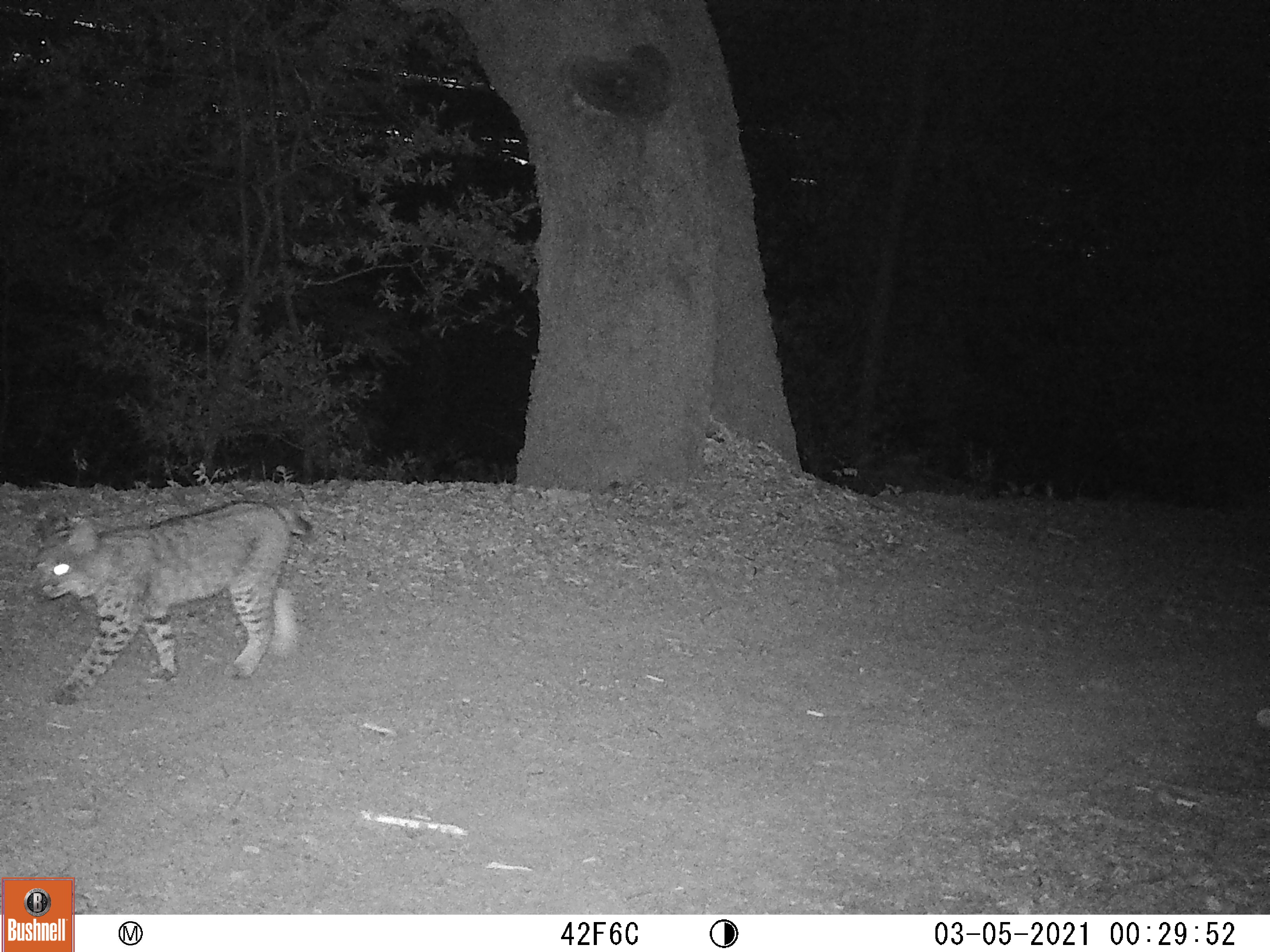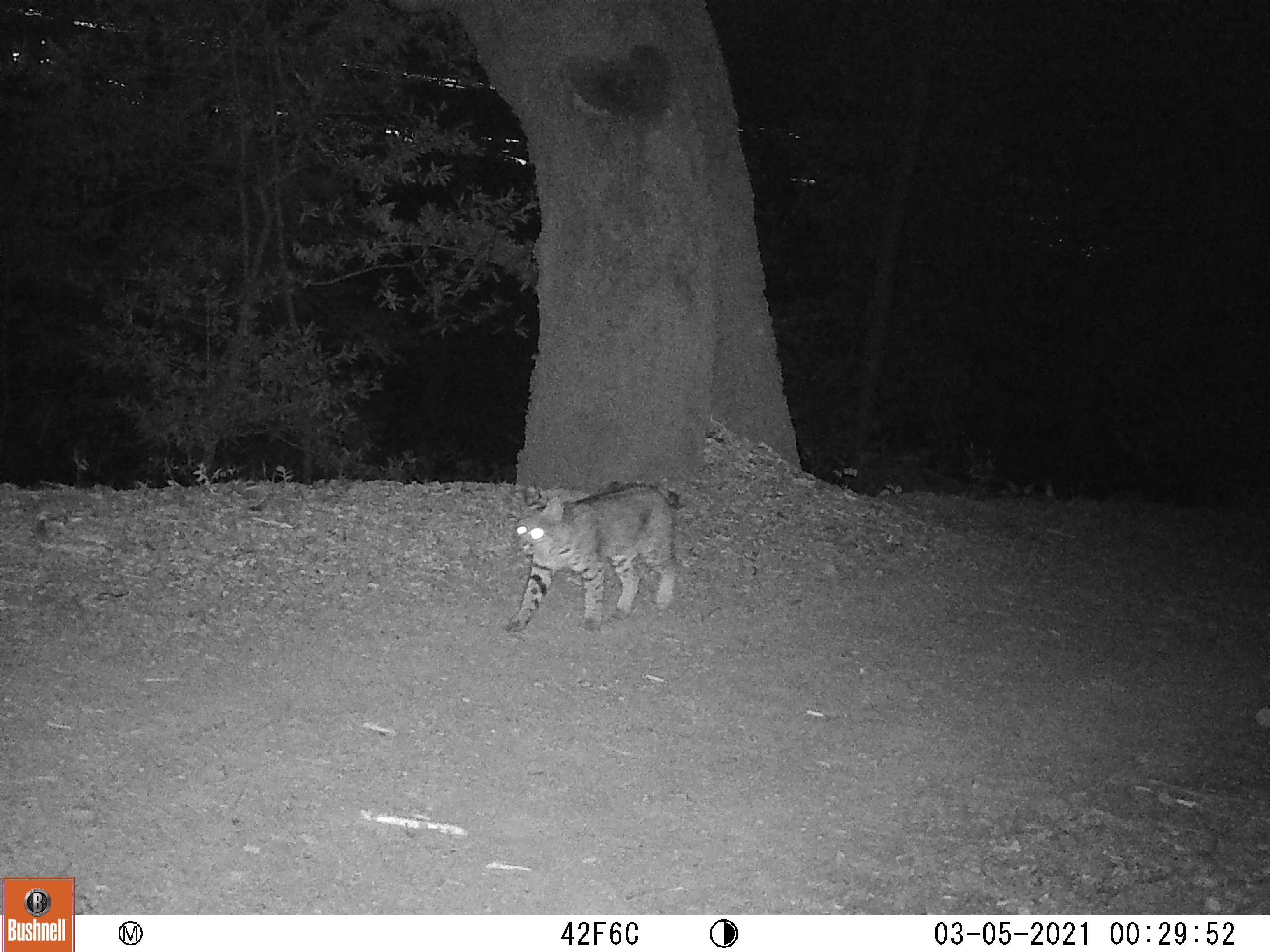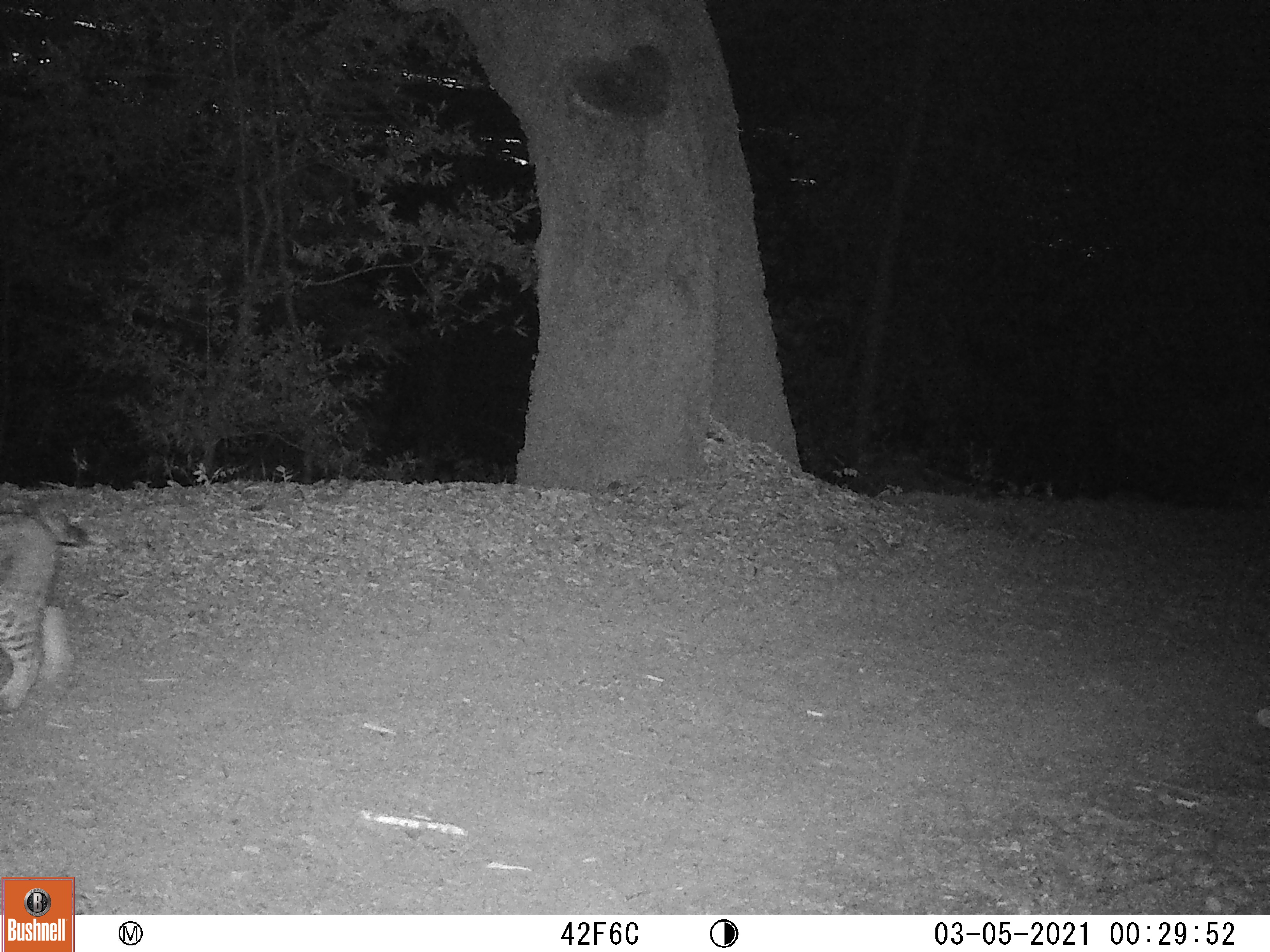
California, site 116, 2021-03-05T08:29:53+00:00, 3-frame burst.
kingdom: Animalia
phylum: Chordata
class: Mammalia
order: Carnivora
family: Felidae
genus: Lynx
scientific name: Lynx rufus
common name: bobcat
Bobcat (Lynx rufus).